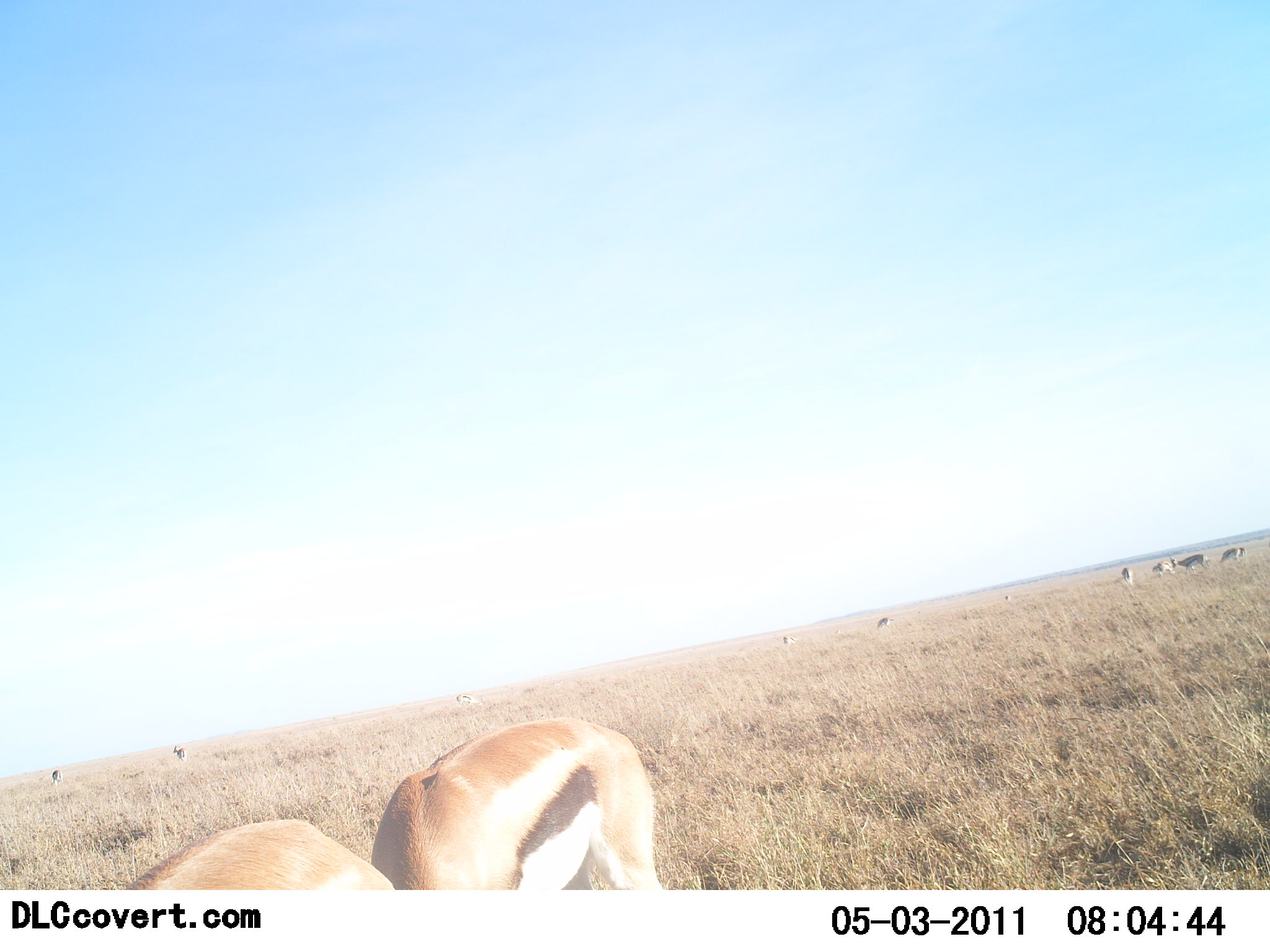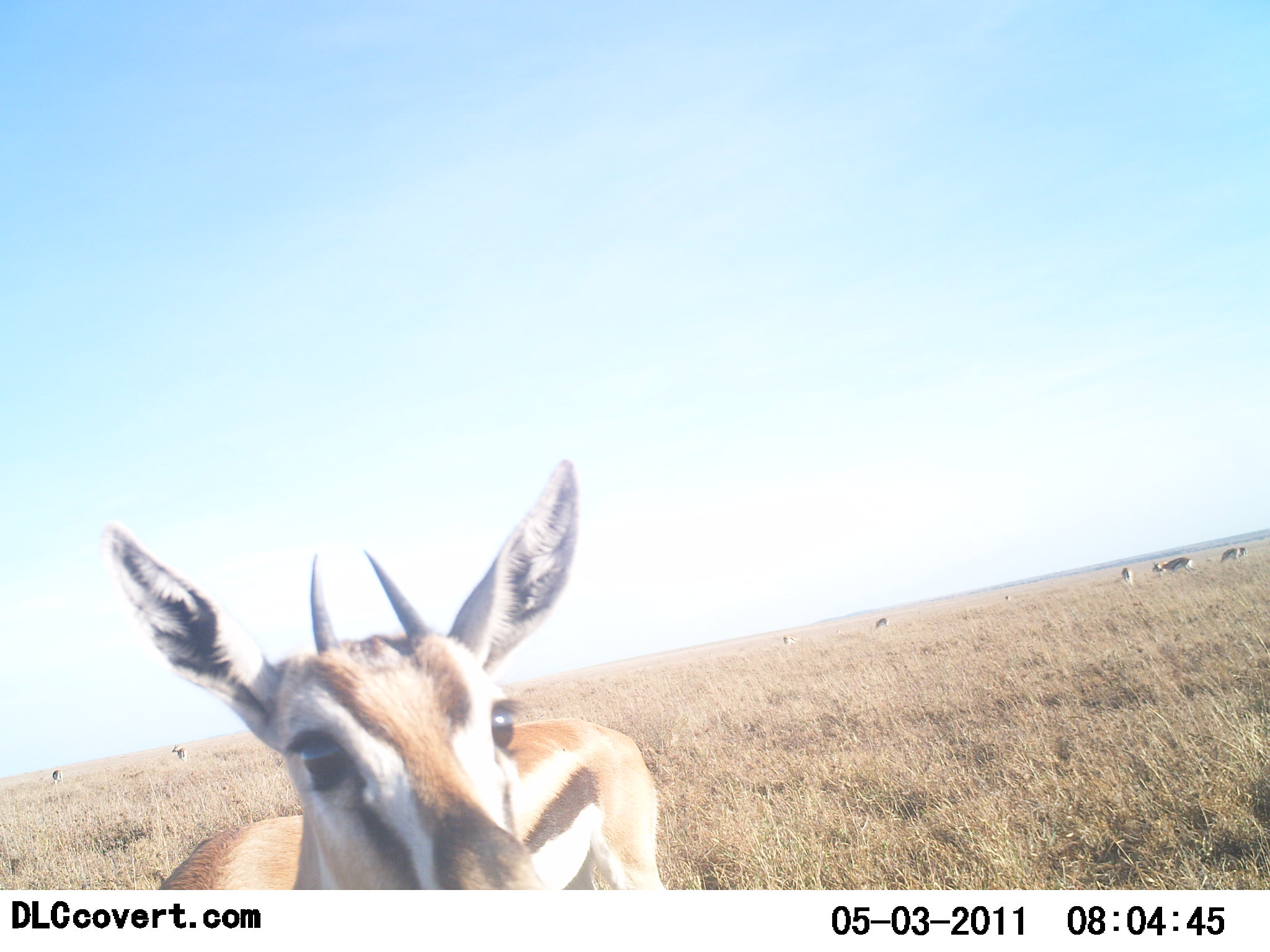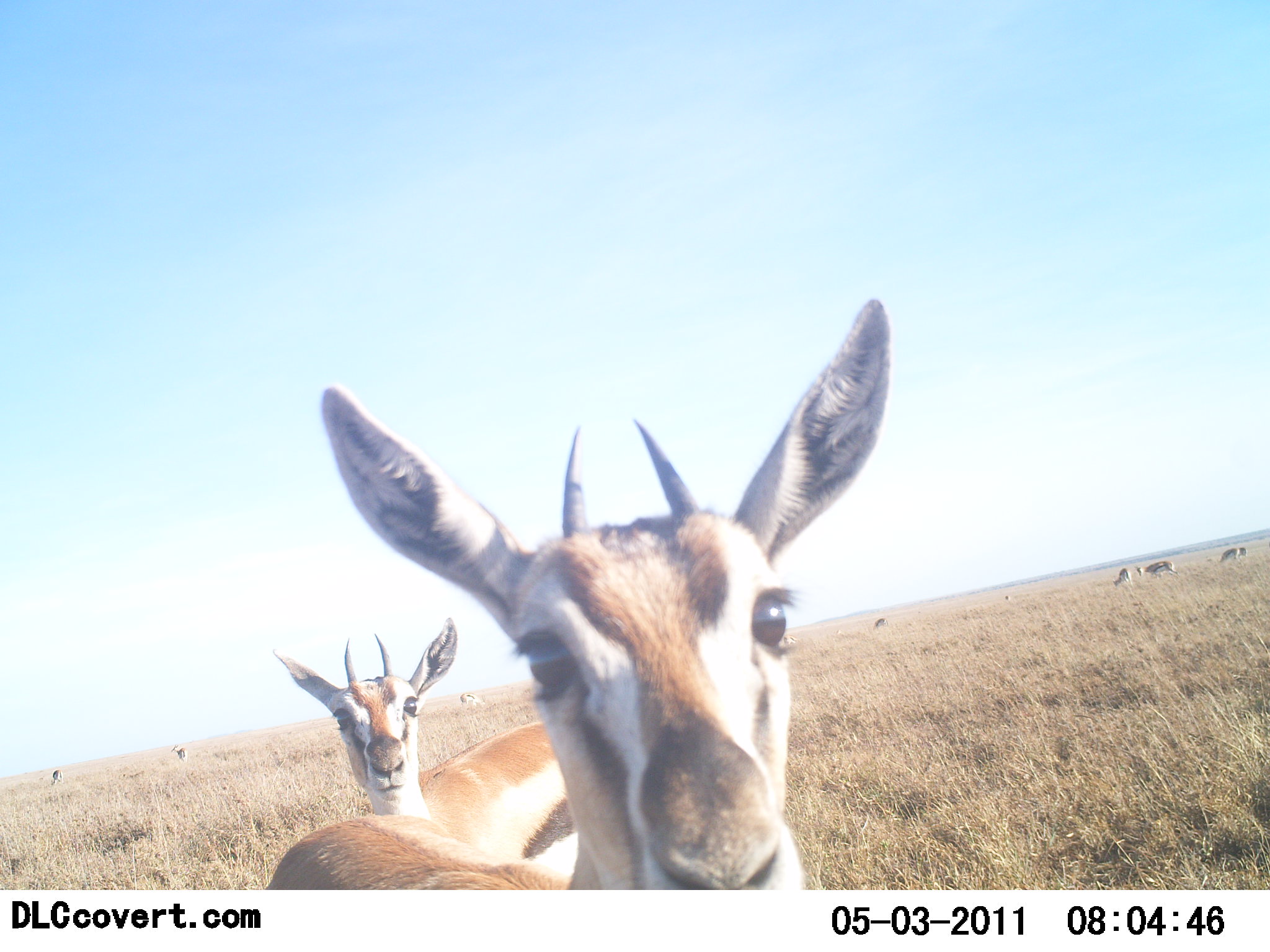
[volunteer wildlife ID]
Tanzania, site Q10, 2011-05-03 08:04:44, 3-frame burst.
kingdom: Animalia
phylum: Chordata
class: Mammalia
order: Artiodactyla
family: Bovidae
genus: Eudorcas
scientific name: Eudorcas thomsonii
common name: thomson's gazelle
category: gazellethomsons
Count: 2.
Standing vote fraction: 55%.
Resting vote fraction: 9%.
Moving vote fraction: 9%.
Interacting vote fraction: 9%.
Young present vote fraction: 0%.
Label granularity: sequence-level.